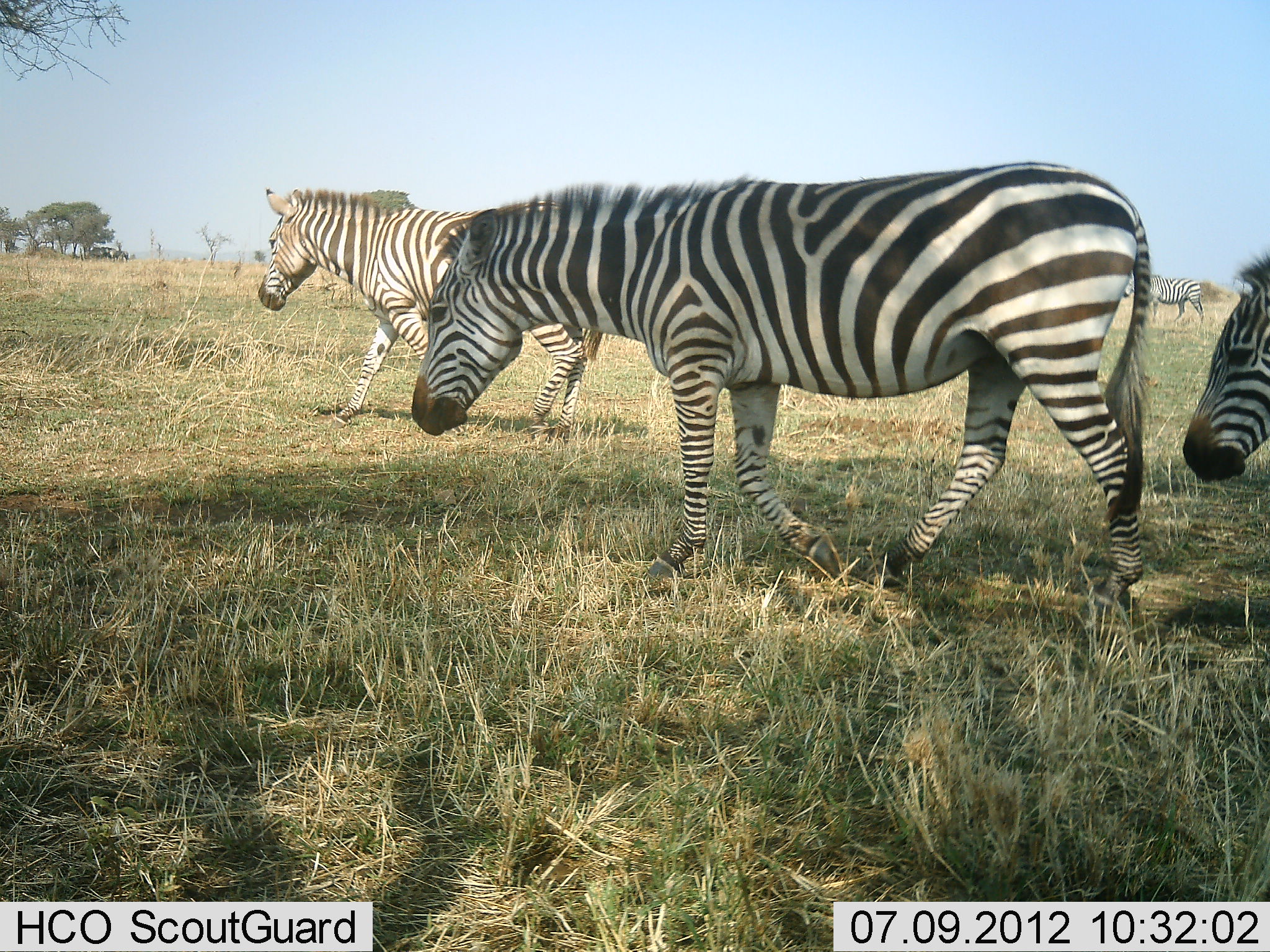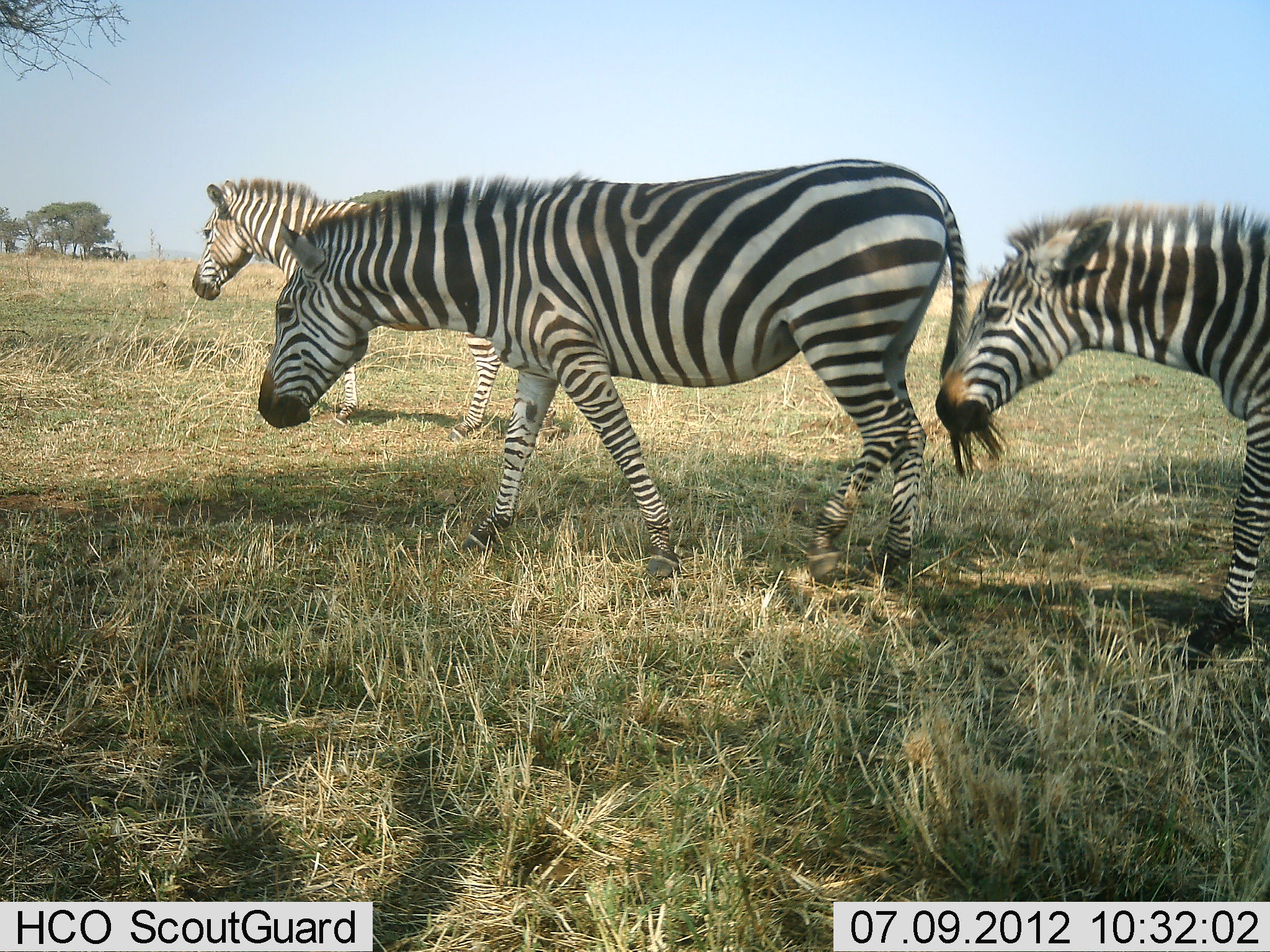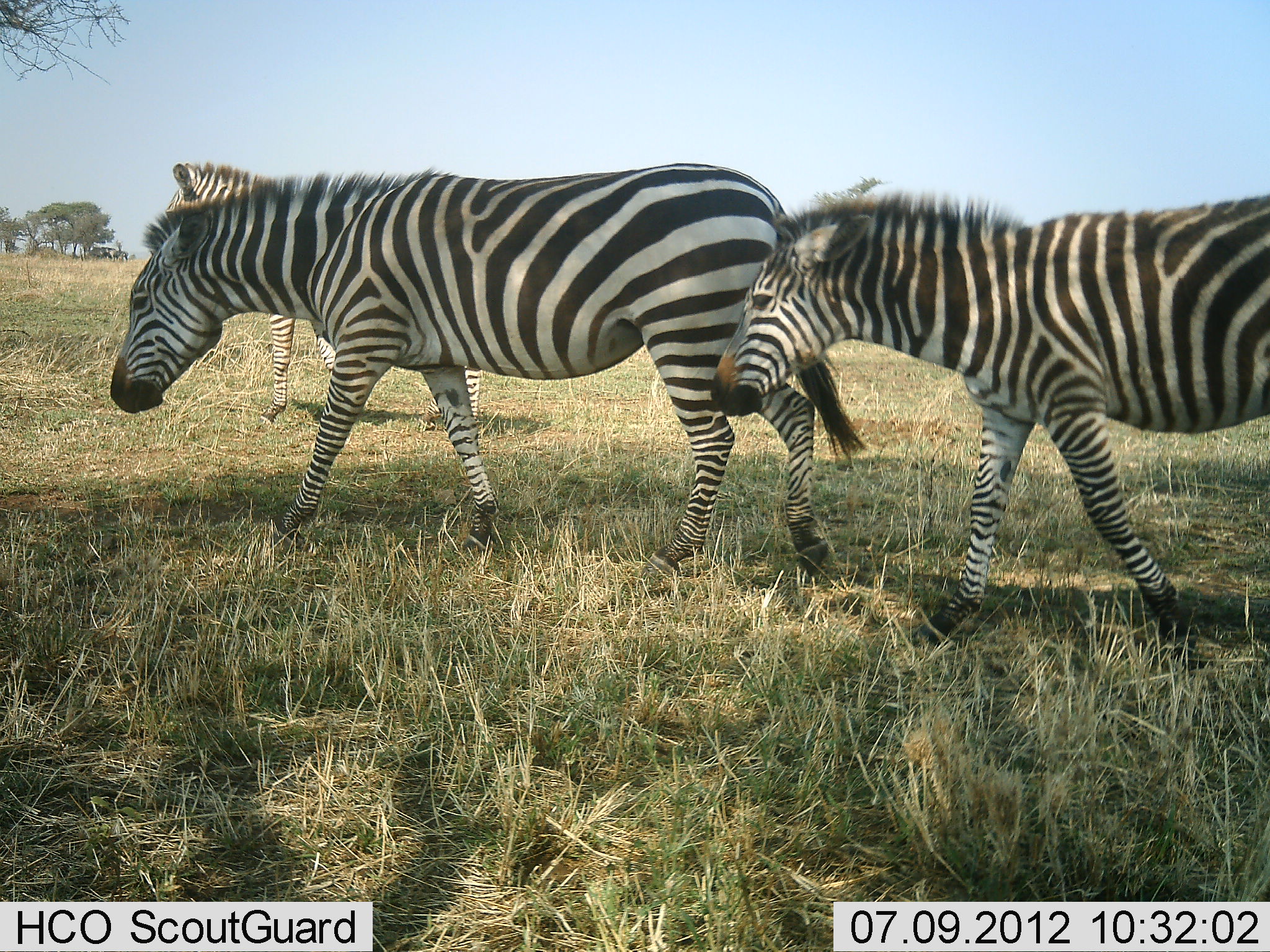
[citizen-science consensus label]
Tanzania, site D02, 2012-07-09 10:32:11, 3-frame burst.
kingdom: Animalia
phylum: Chordata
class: Mammalia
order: Perissodactyla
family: Equidae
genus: Equus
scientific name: Equus quagga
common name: plains zebra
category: zebra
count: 3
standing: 0%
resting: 0%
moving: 100%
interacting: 0%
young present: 10%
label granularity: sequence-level